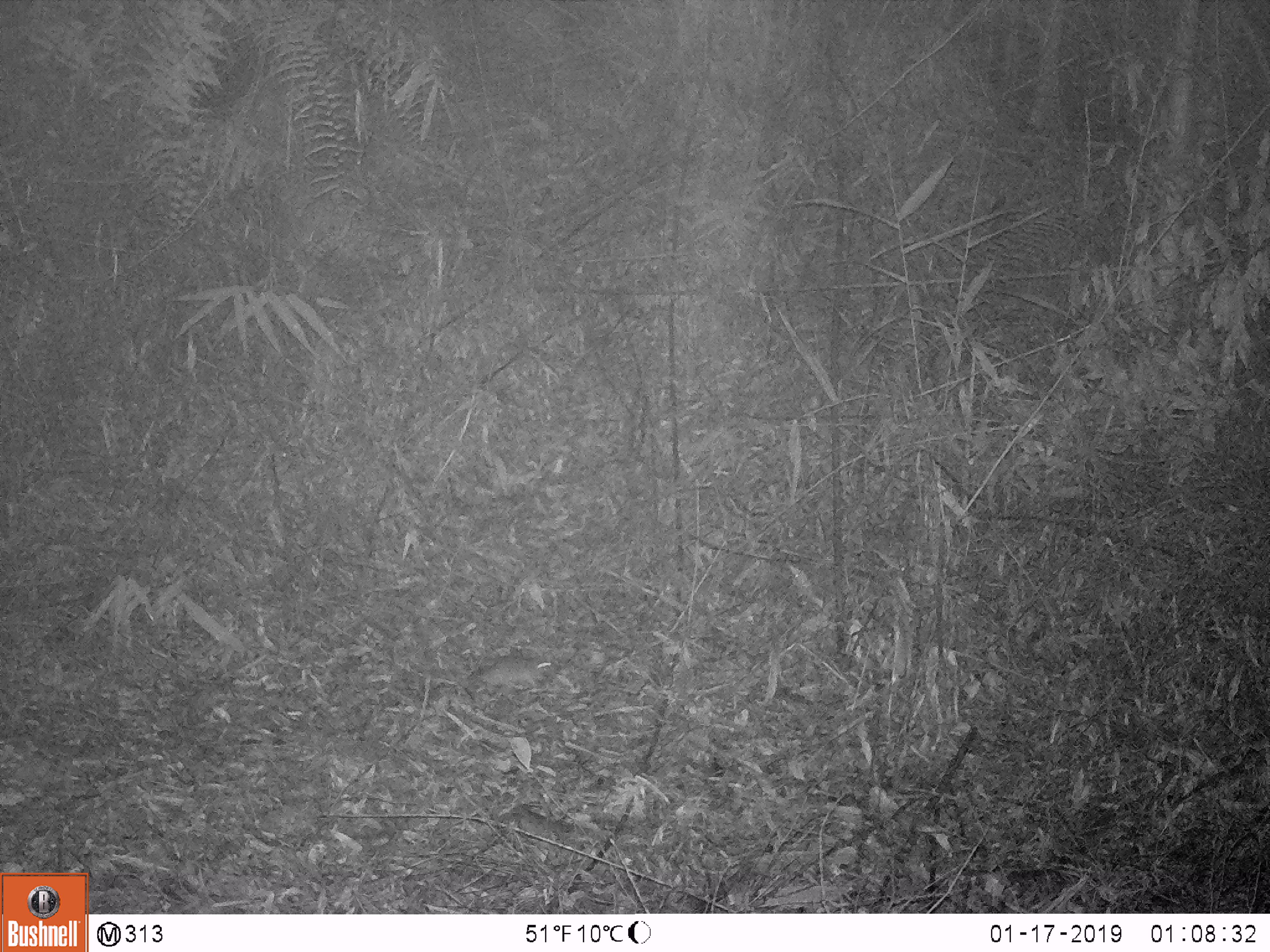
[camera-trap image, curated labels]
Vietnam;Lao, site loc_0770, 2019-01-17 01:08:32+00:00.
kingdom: Animalia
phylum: Chordata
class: Mammalia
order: Rodentia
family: Muridae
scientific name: Muridae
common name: old-world mice and rats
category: unidentified murid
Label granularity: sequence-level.